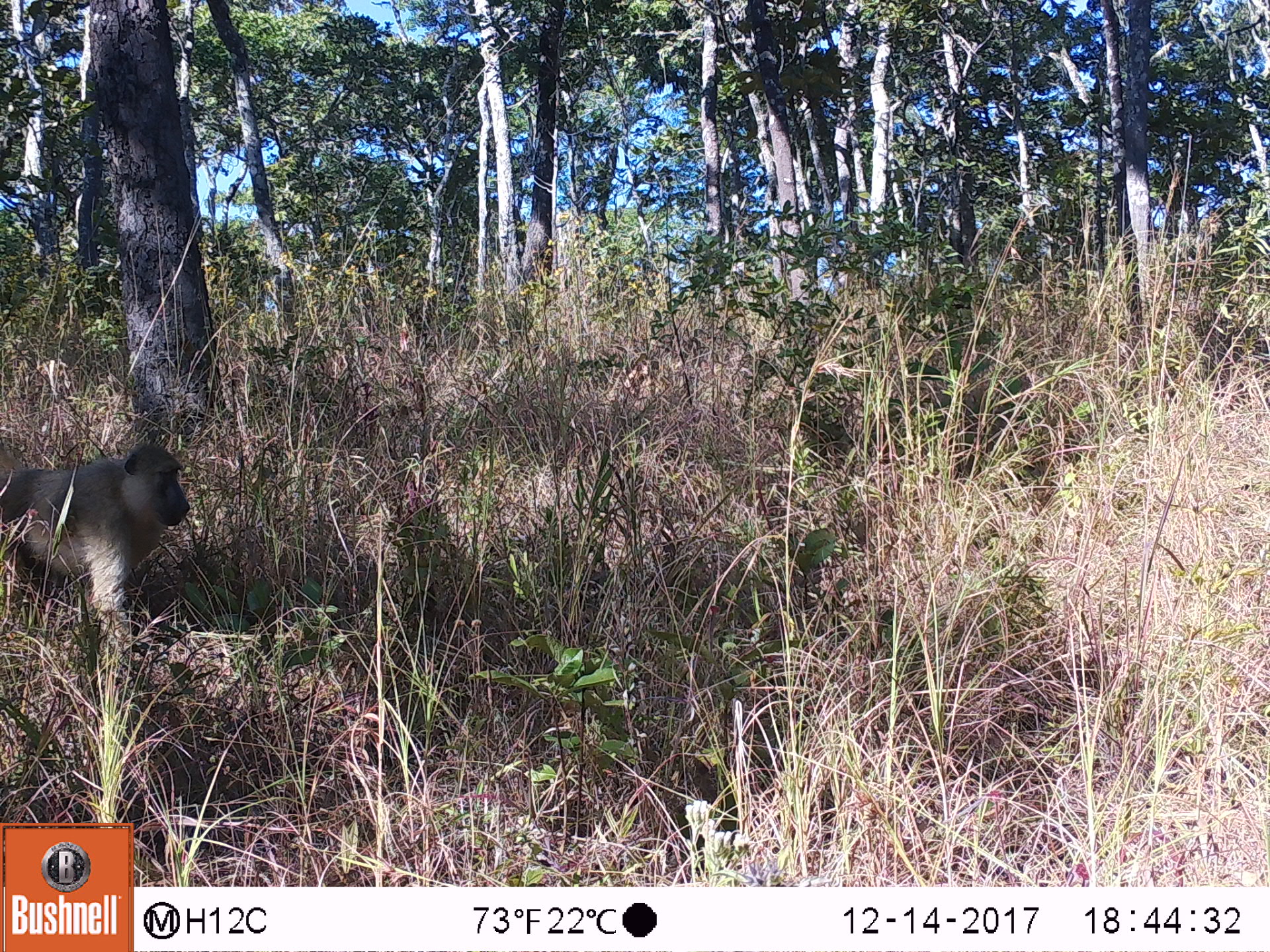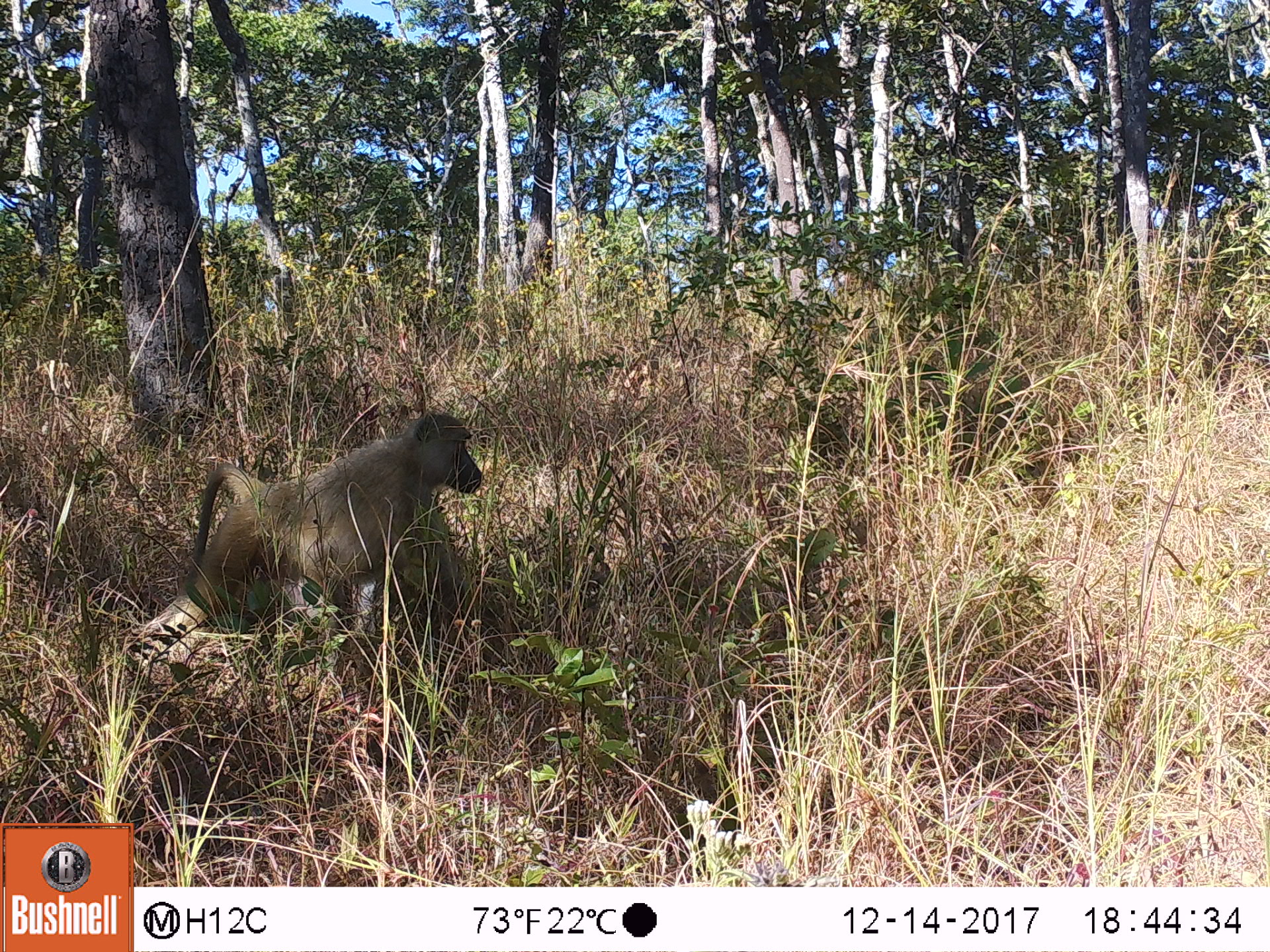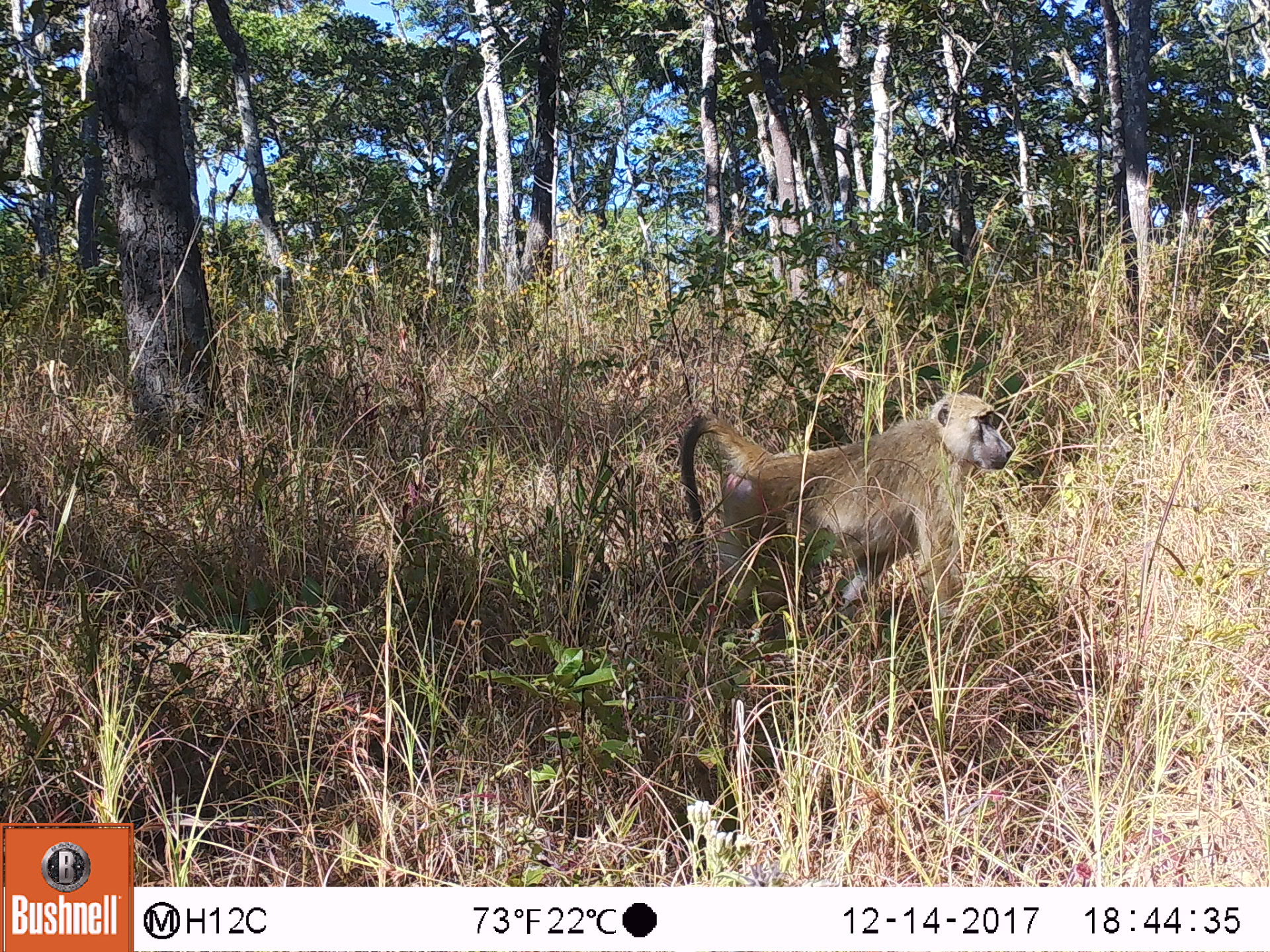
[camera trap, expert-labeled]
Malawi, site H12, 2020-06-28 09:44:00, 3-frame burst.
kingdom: Animalia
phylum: Chordata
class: Mammalia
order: Primates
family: Cercopithecidae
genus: Papio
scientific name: Papio cynocephalus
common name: yellow baboon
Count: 1.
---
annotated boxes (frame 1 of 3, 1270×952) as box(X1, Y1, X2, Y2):
yellow baboon: box(0, 437, 190, 639)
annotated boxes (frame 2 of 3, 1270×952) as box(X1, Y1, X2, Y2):
yellow baboon: box(126, 402, 489, 655)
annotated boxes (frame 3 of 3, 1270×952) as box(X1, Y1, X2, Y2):
yellow baboon: box(669, 389, 1015, 636)